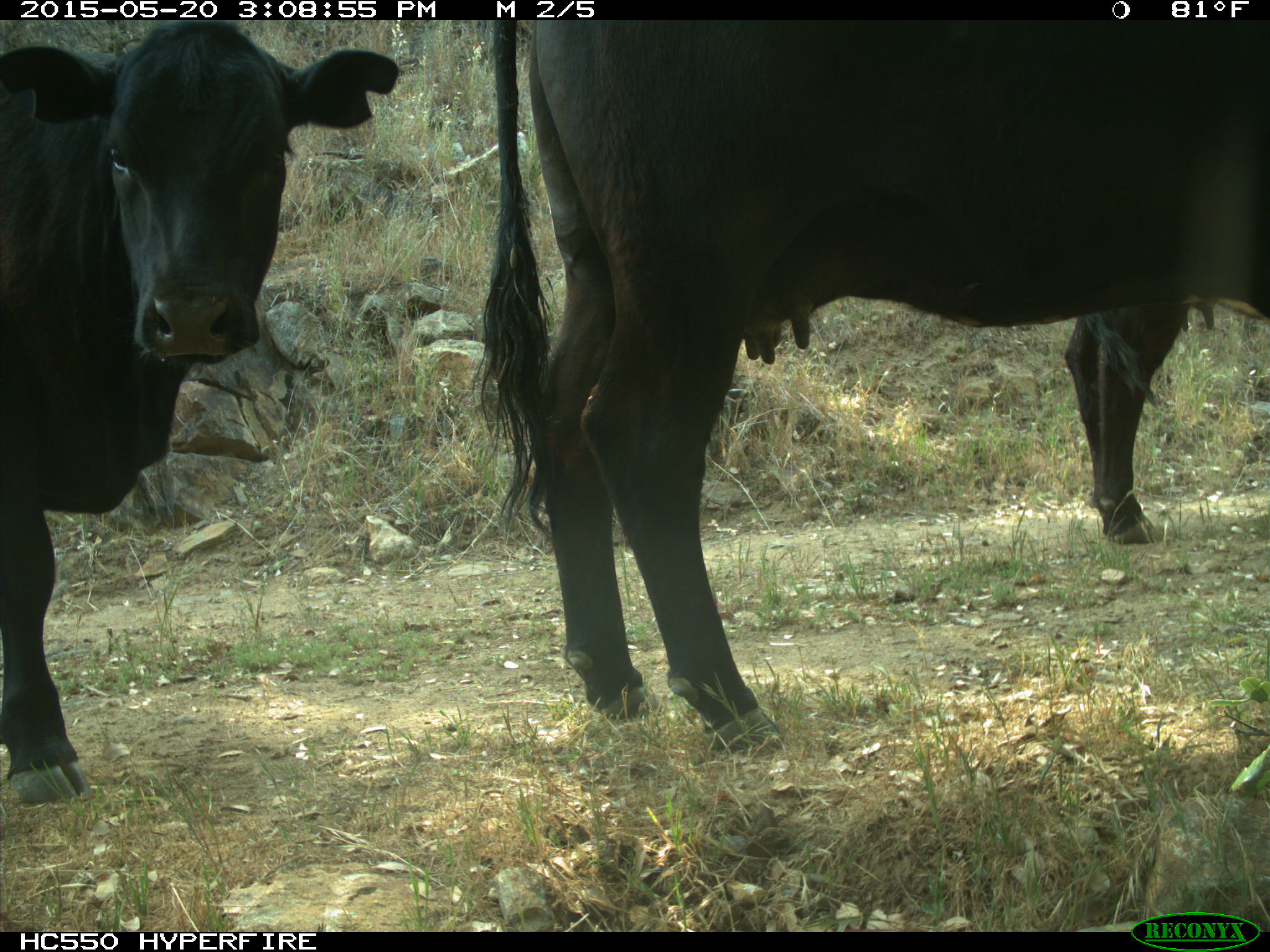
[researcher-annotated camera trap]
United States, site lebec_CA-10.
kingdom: Animalia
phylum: Chordata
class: Mammalia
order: Artiodactyla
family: Bovidae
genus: Bos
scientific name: Bos taurus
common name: domestic cow